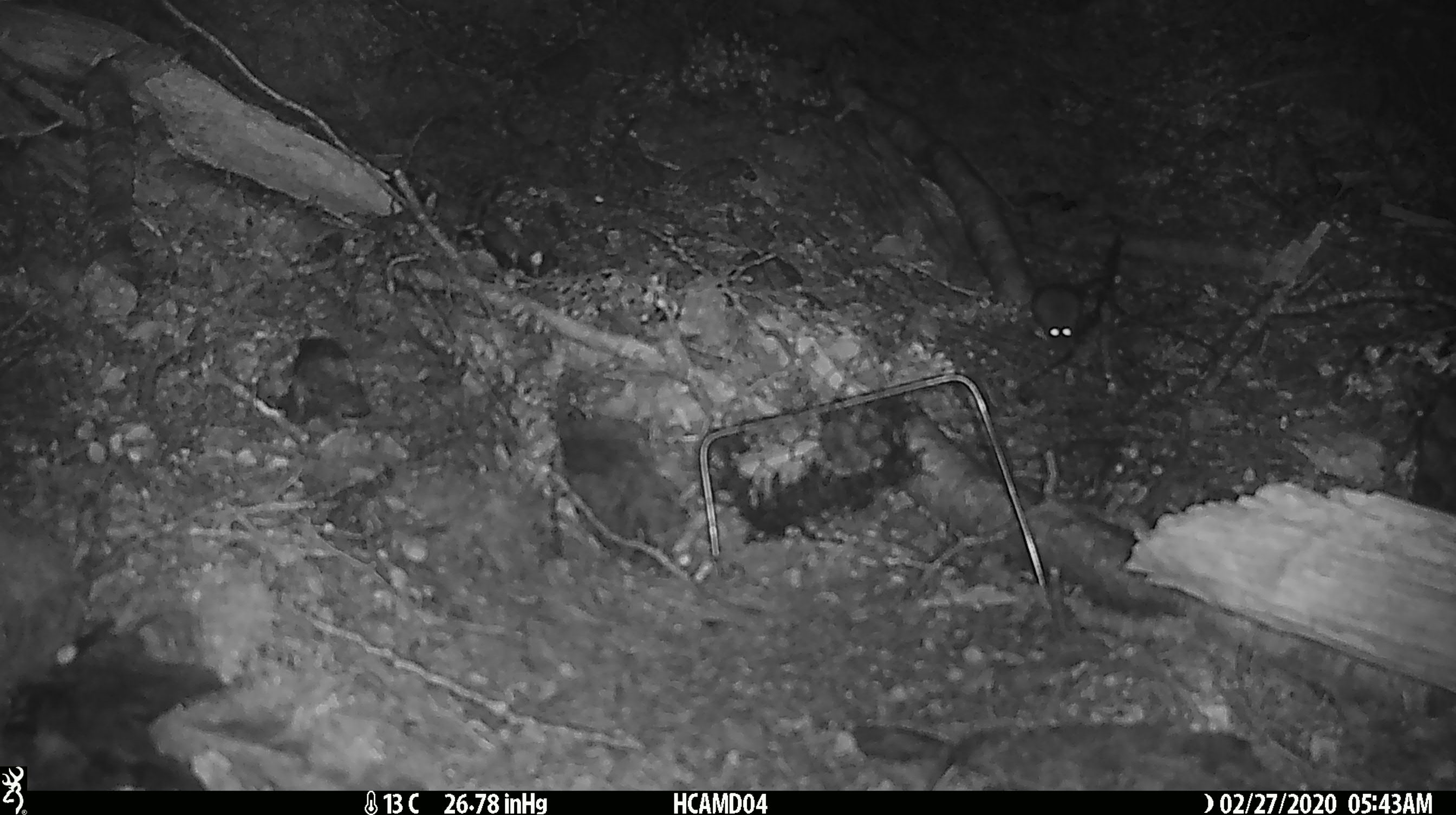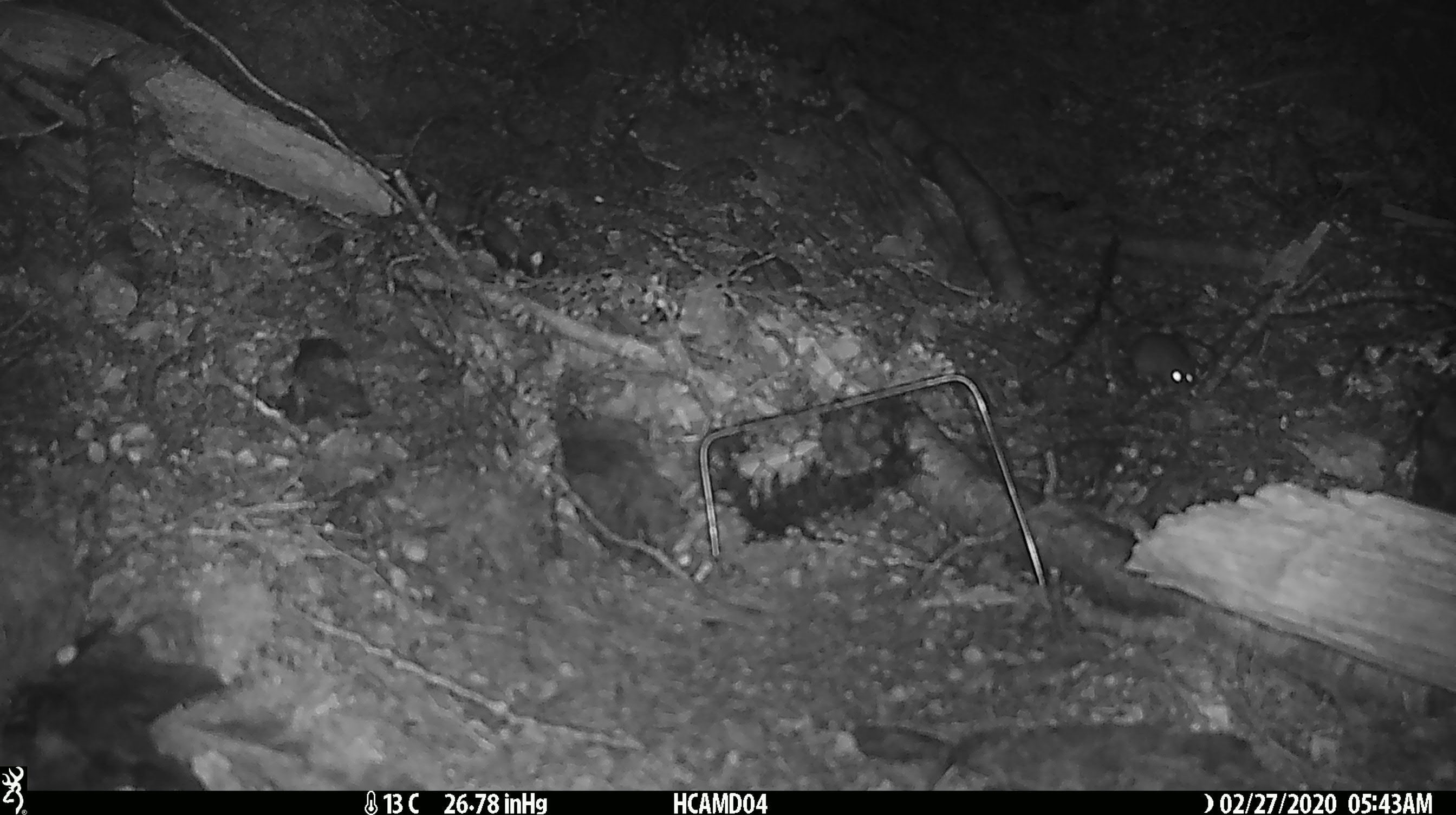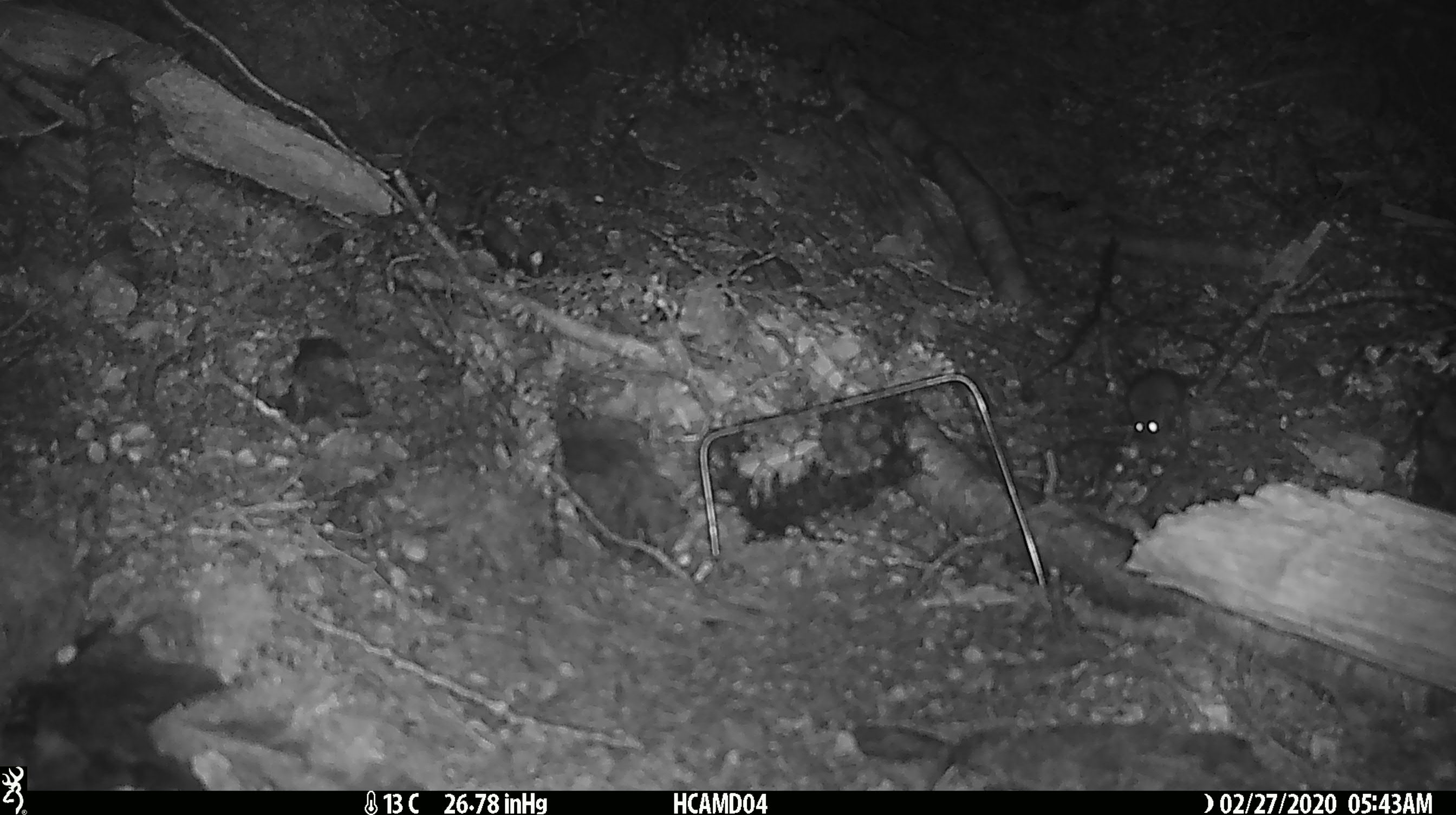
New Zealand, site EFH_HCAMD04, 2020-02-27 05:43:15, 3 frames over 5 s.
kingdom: Animalia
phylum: Chordata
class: Mammalia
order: Rodentia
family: Muridae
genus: Mus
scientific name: Mus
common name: mouse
Mouse (Mus).